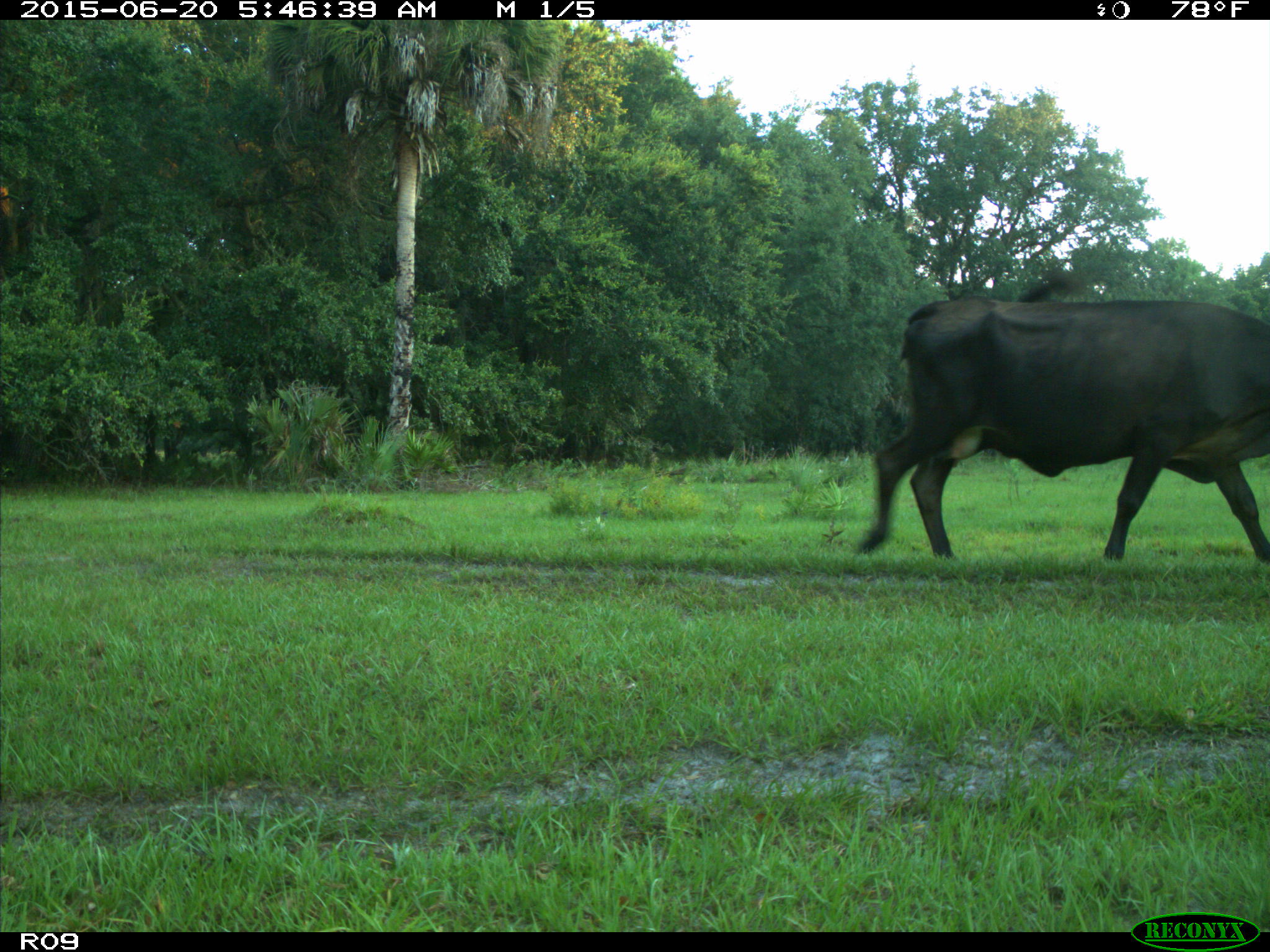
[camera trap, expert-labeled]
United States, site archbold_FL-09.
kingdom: Animalia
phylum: Chordata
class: Mammalia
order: Artiodactyla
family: Bovidae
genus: Bos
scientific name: Bos taurus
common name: domestic cow